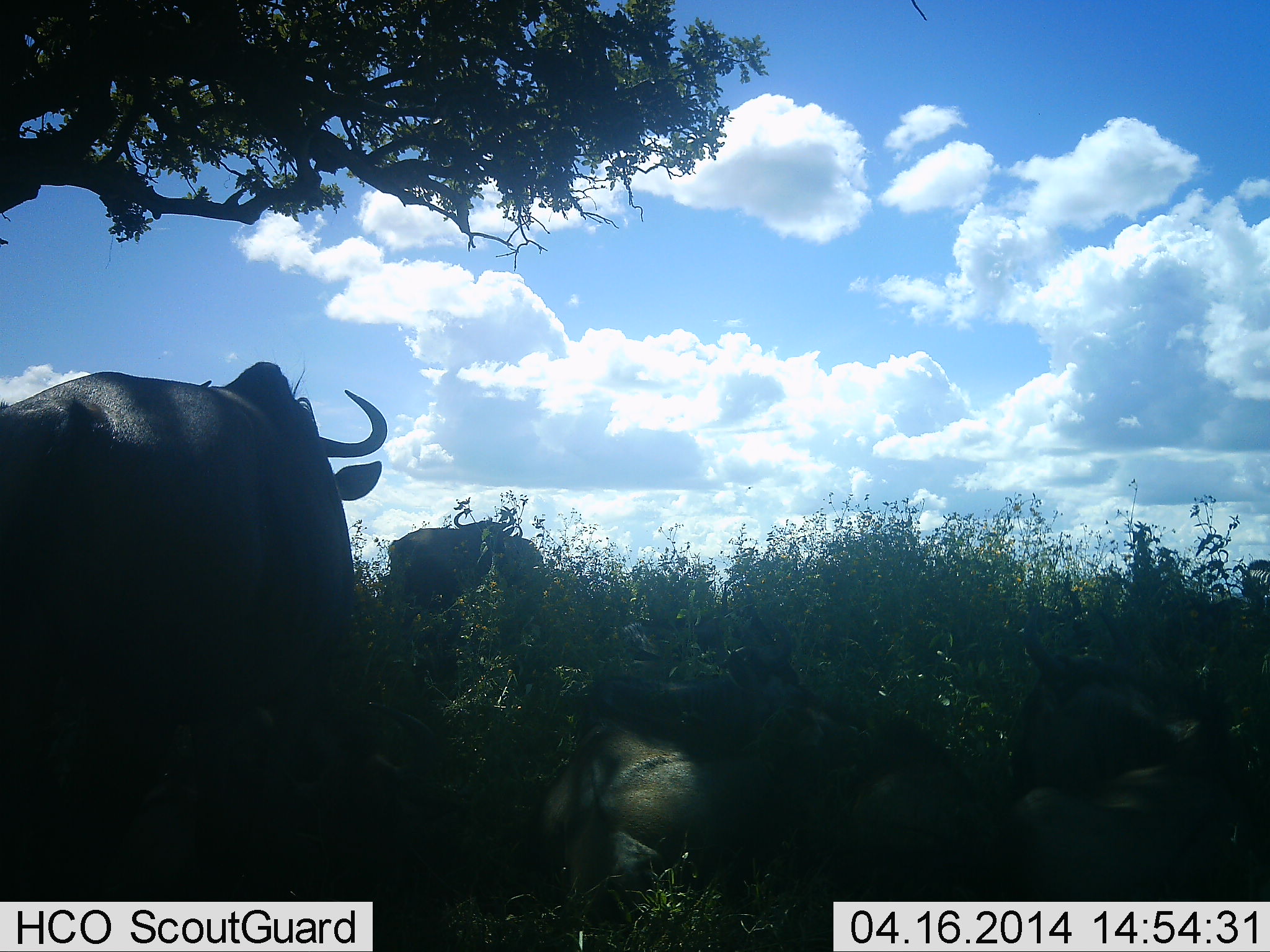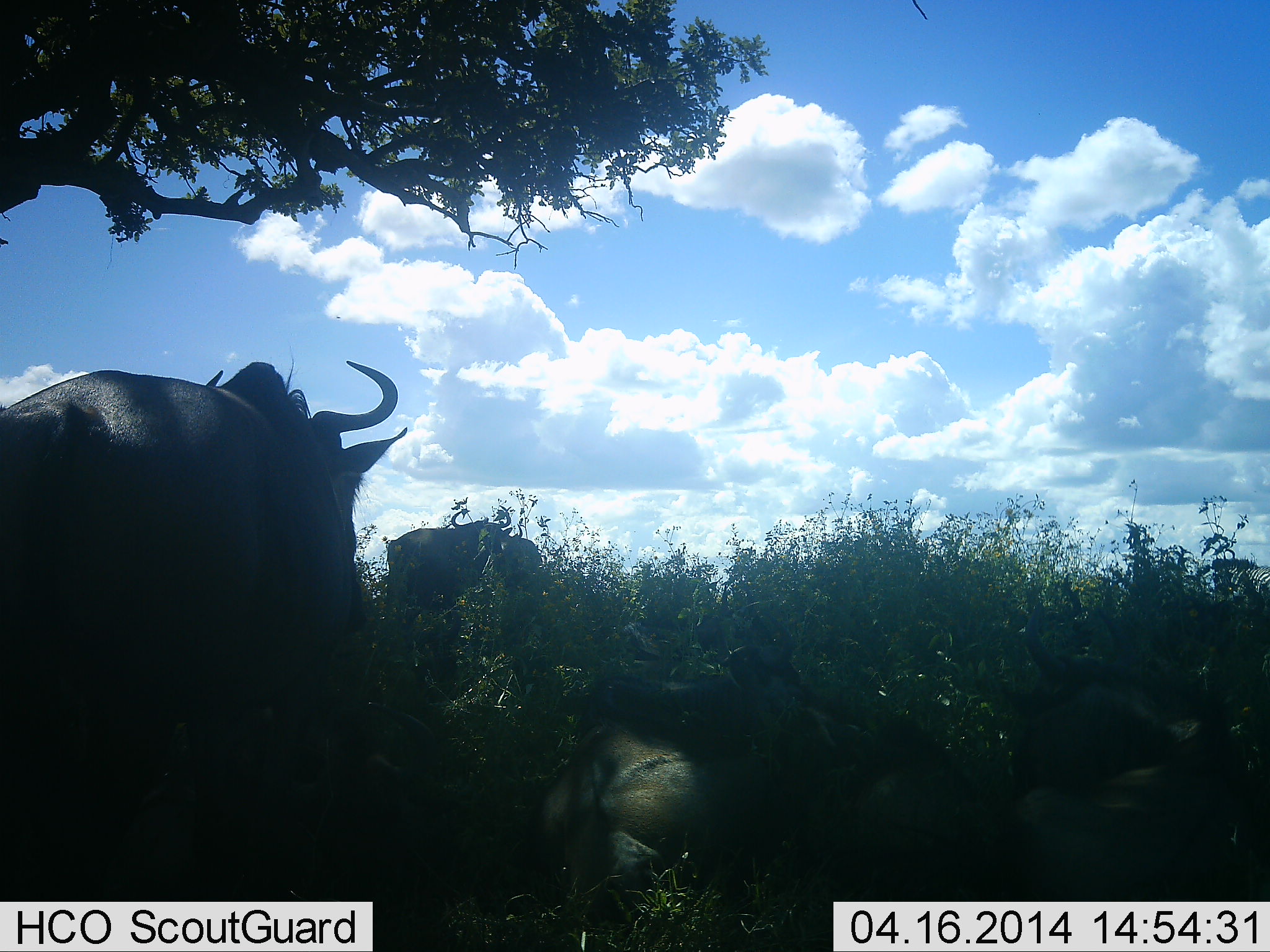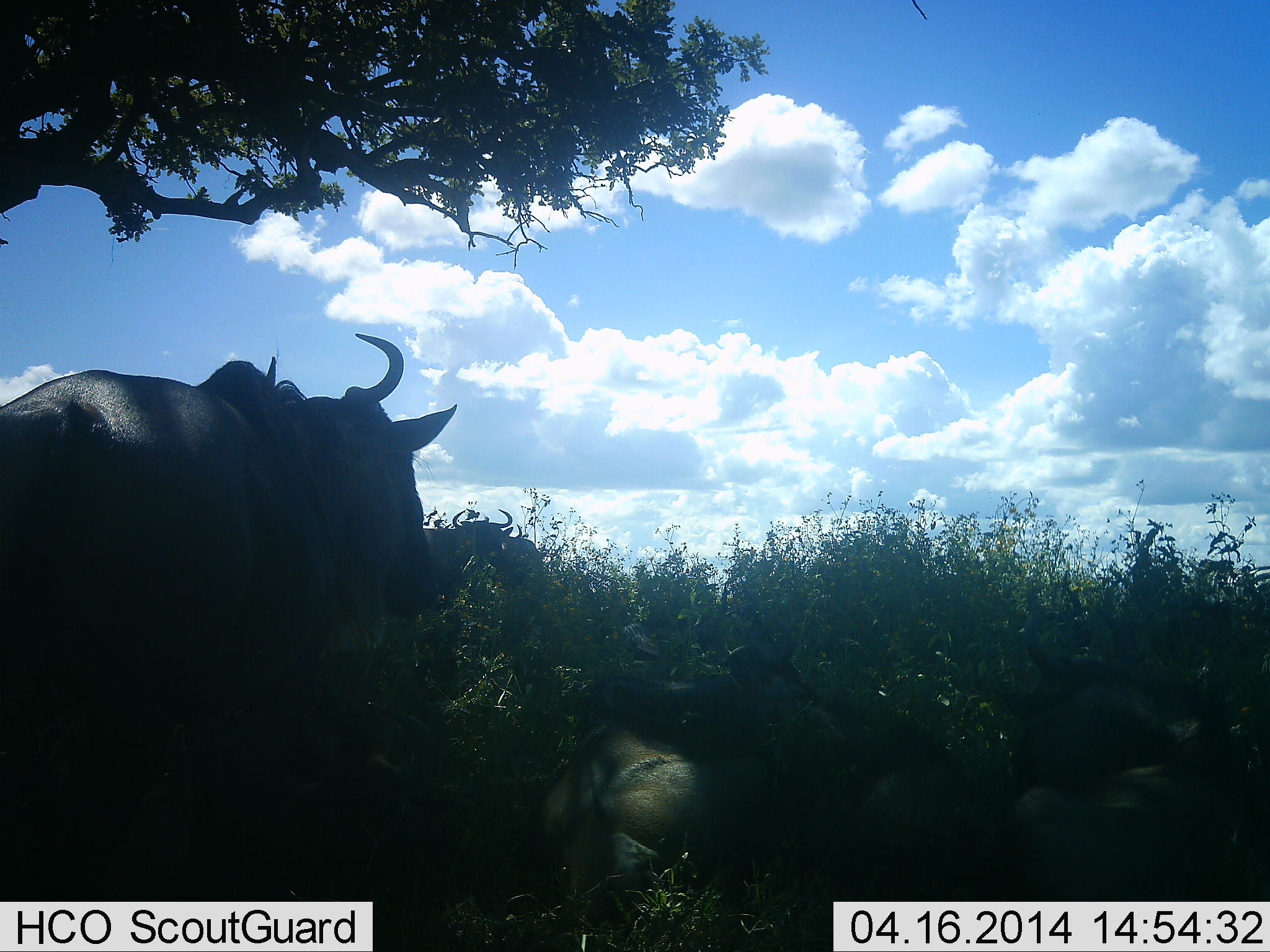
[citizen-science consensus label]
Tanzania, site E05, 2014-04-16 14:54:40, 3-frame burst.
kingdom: Animalia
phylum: Chordata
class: Mammalia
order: Artiodactyla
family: Bovidae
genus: Connochaetes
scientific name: Connochaetes taurinus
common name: blue wildebeest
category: wildebeest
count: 4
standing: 73%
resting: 91%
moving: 0%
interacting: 0%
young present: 9%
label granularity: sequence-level